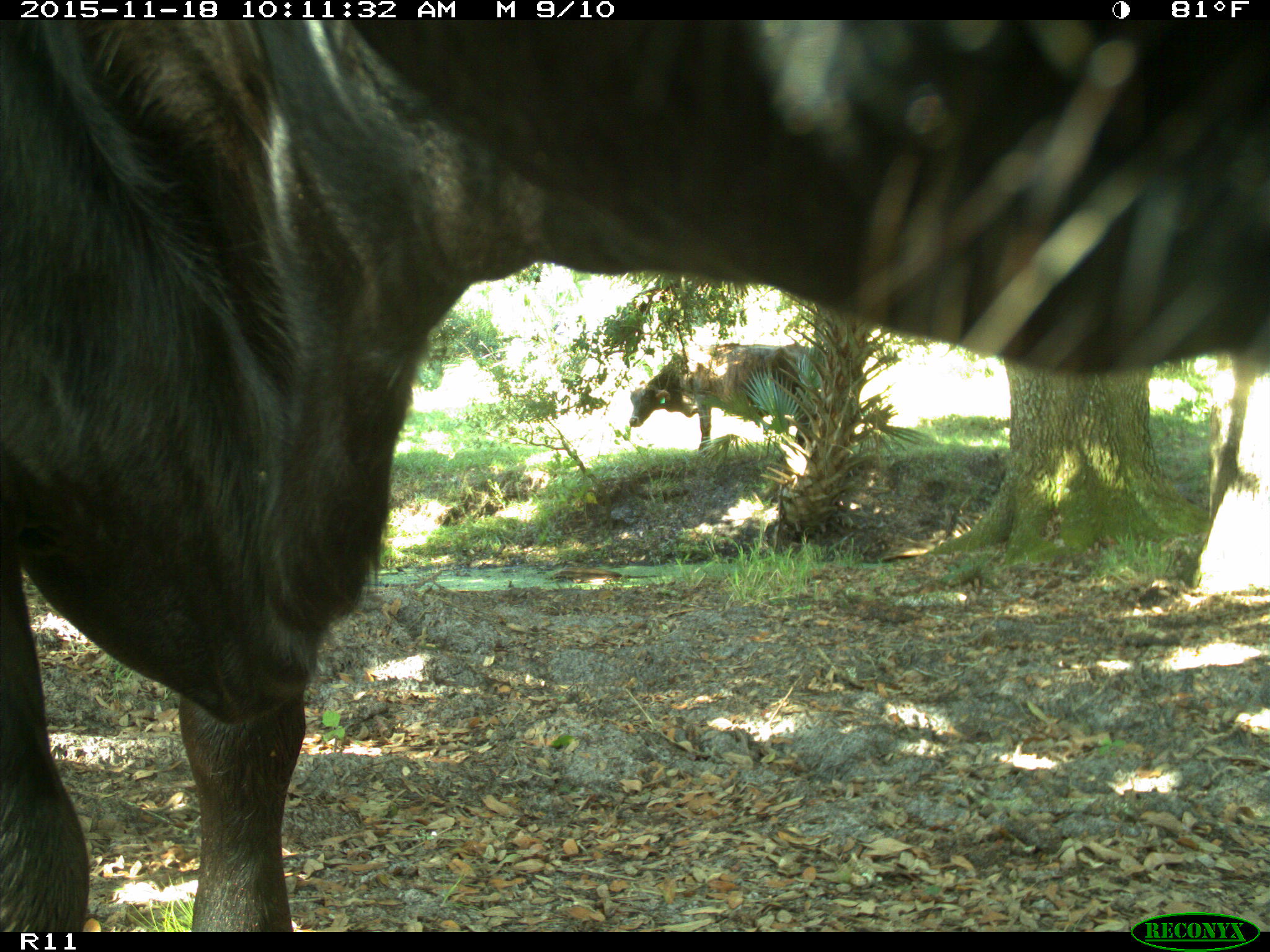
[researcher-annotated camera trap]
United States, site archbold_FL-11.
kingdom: Animalia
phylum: Chordata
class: Mammalia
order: Artiodactyla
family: Bovidae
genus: Bos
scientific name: Bos taurus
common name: domestic cow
Bos taurus (domestic cow).